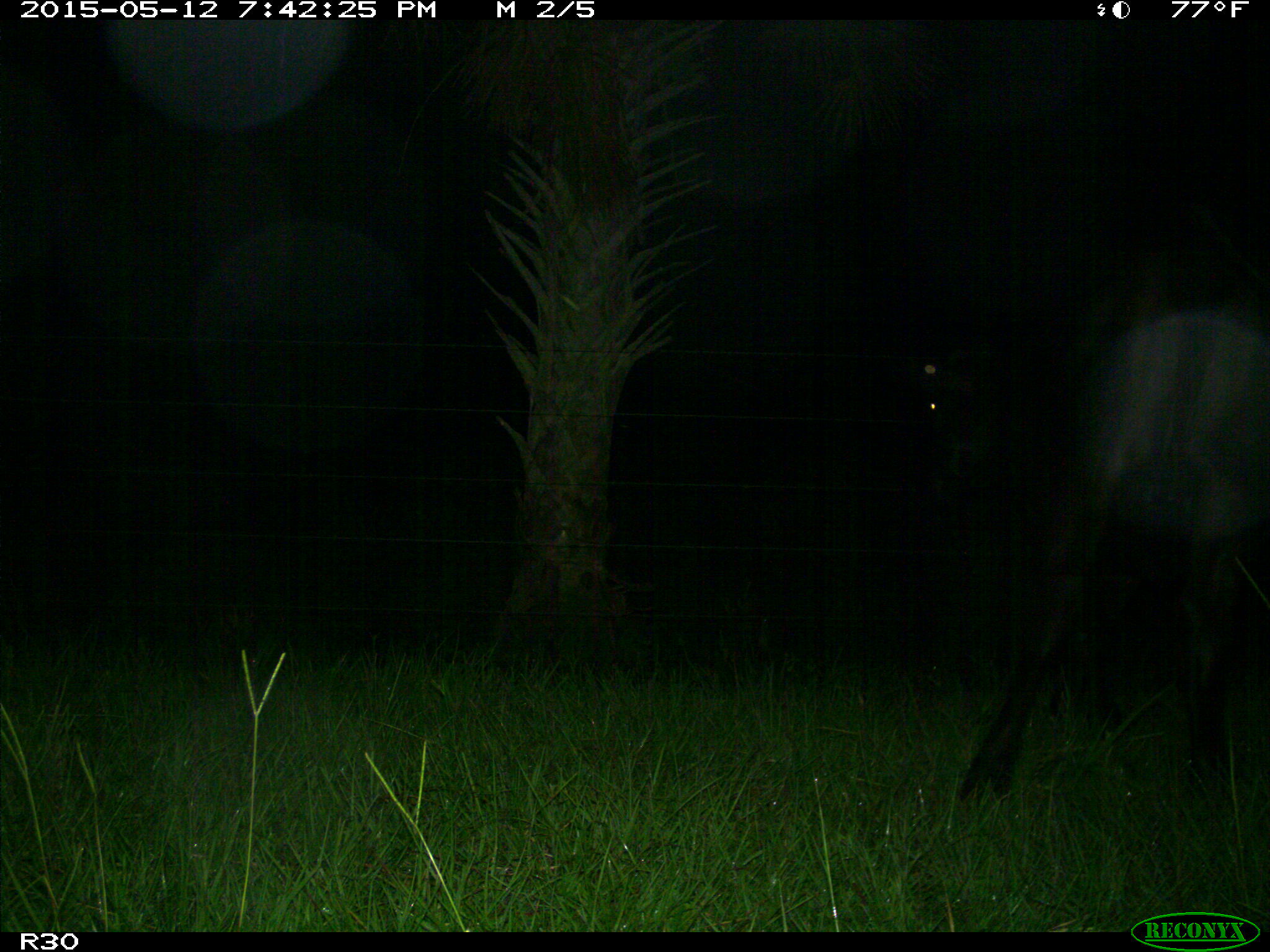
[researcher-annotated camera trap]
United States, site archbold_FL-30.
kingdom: Animalia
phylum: Chordata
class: Mammalia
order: Artiodactyla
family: Bovidae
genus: Bos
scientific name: Bos taurus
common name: domestic cow